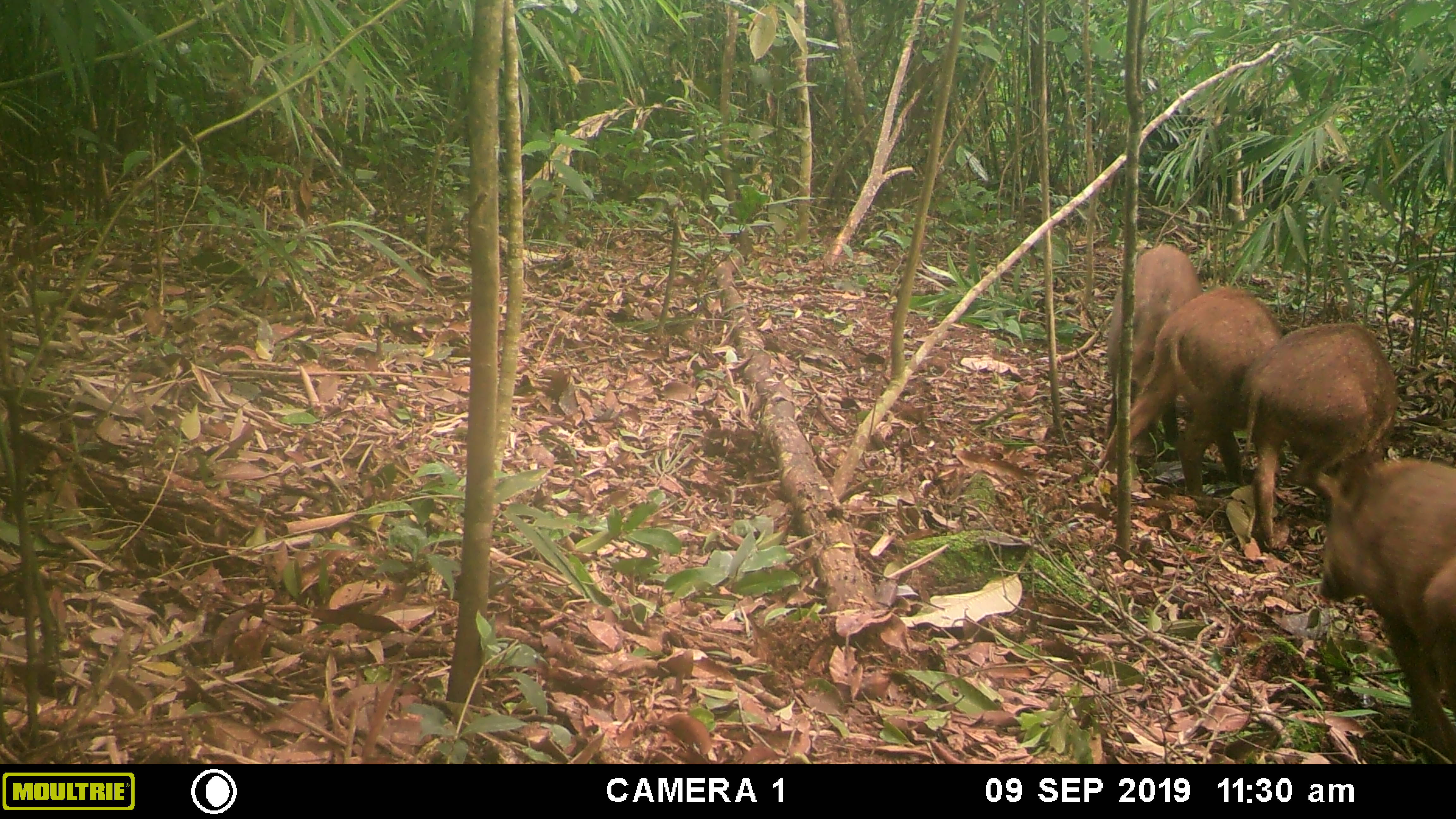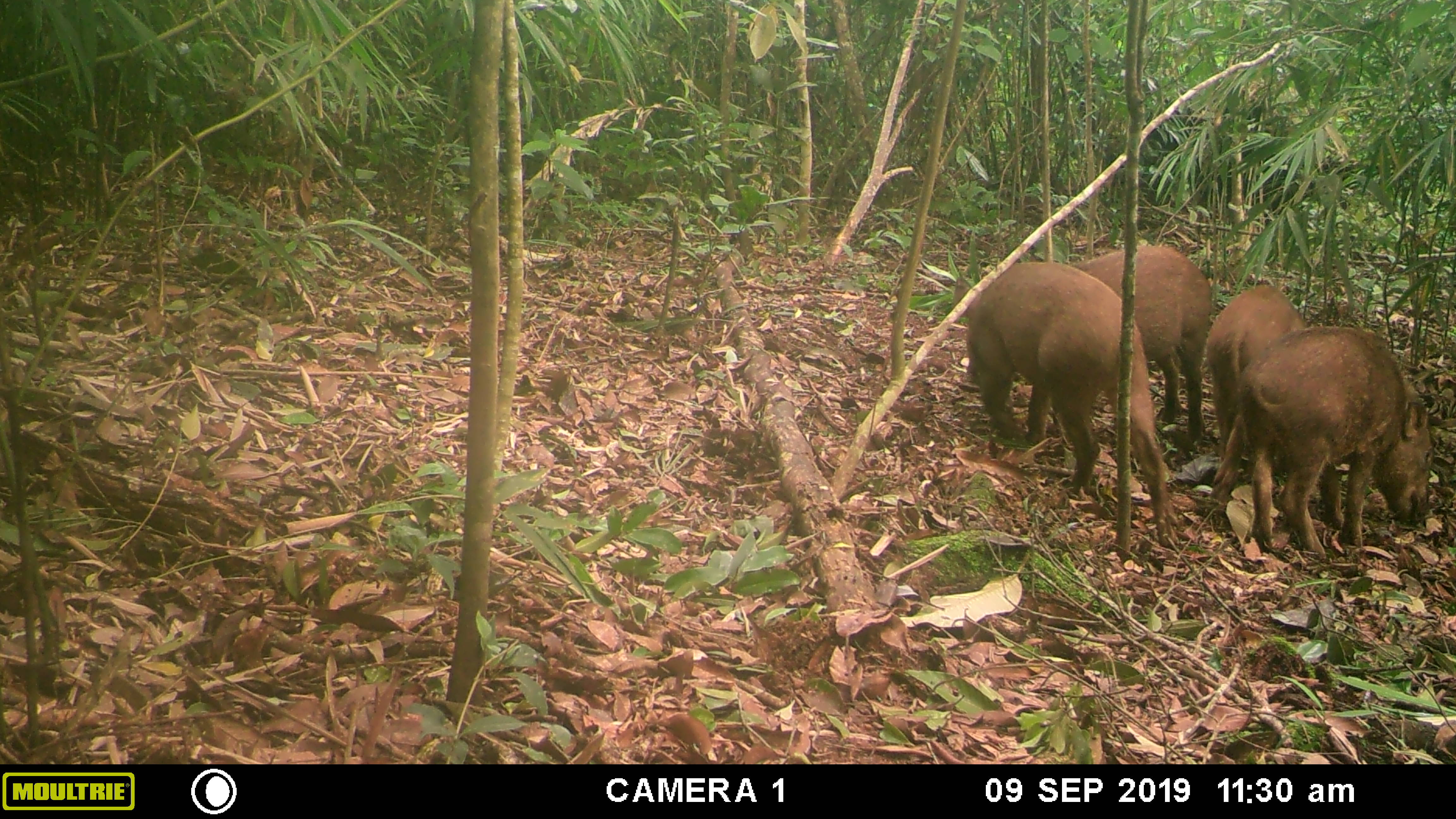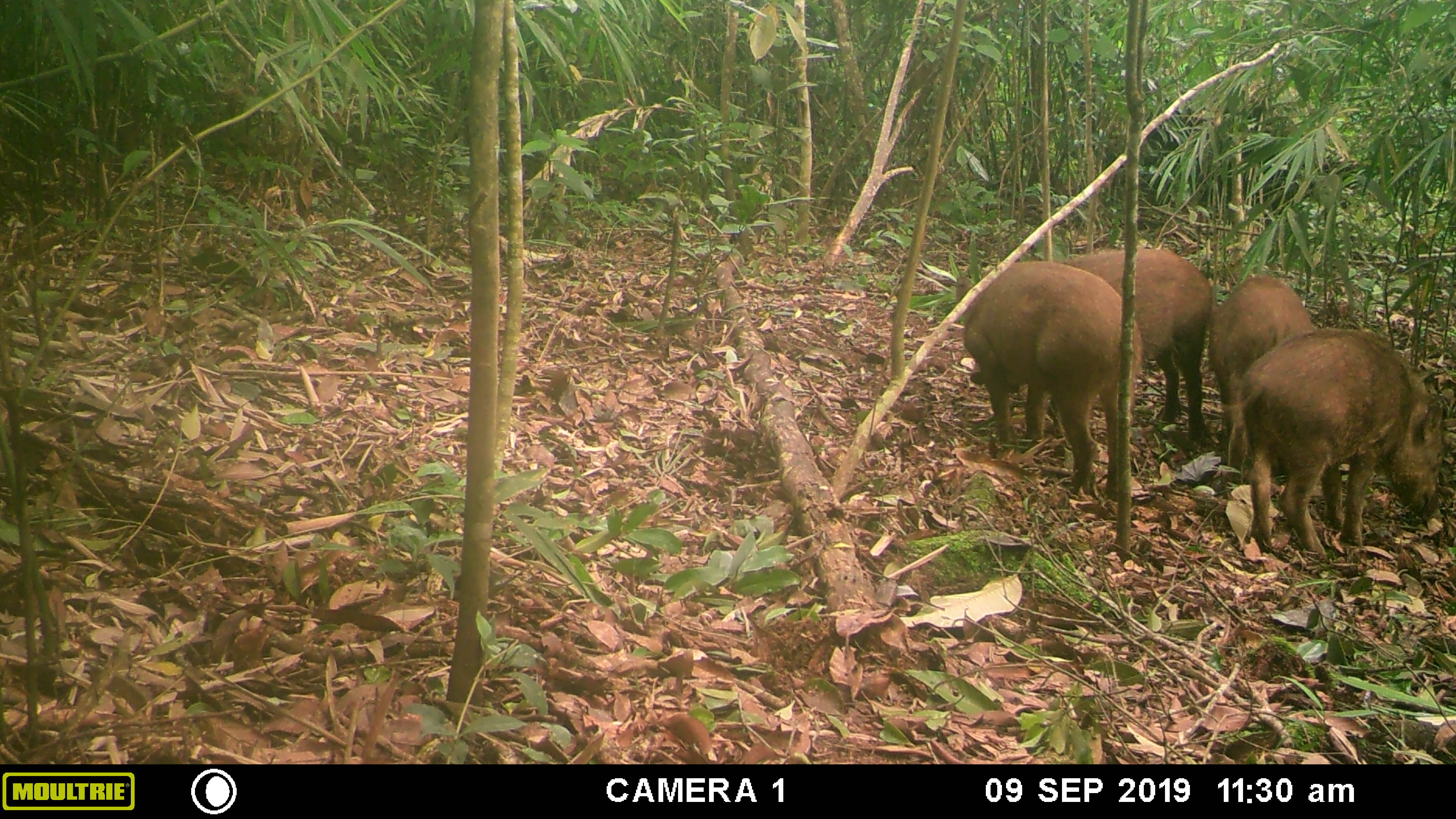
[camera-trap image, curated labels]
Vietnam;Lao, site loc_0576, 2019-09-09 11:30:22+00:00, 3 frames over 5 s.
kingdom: Animalia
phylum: Chordata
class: Mammalia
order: Artiodactyla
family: Suidae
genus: Sus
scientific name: Sus scrofa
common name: eurasian wild pig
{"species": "eurasian wild pig (Sus scrofa)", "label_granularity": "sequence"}